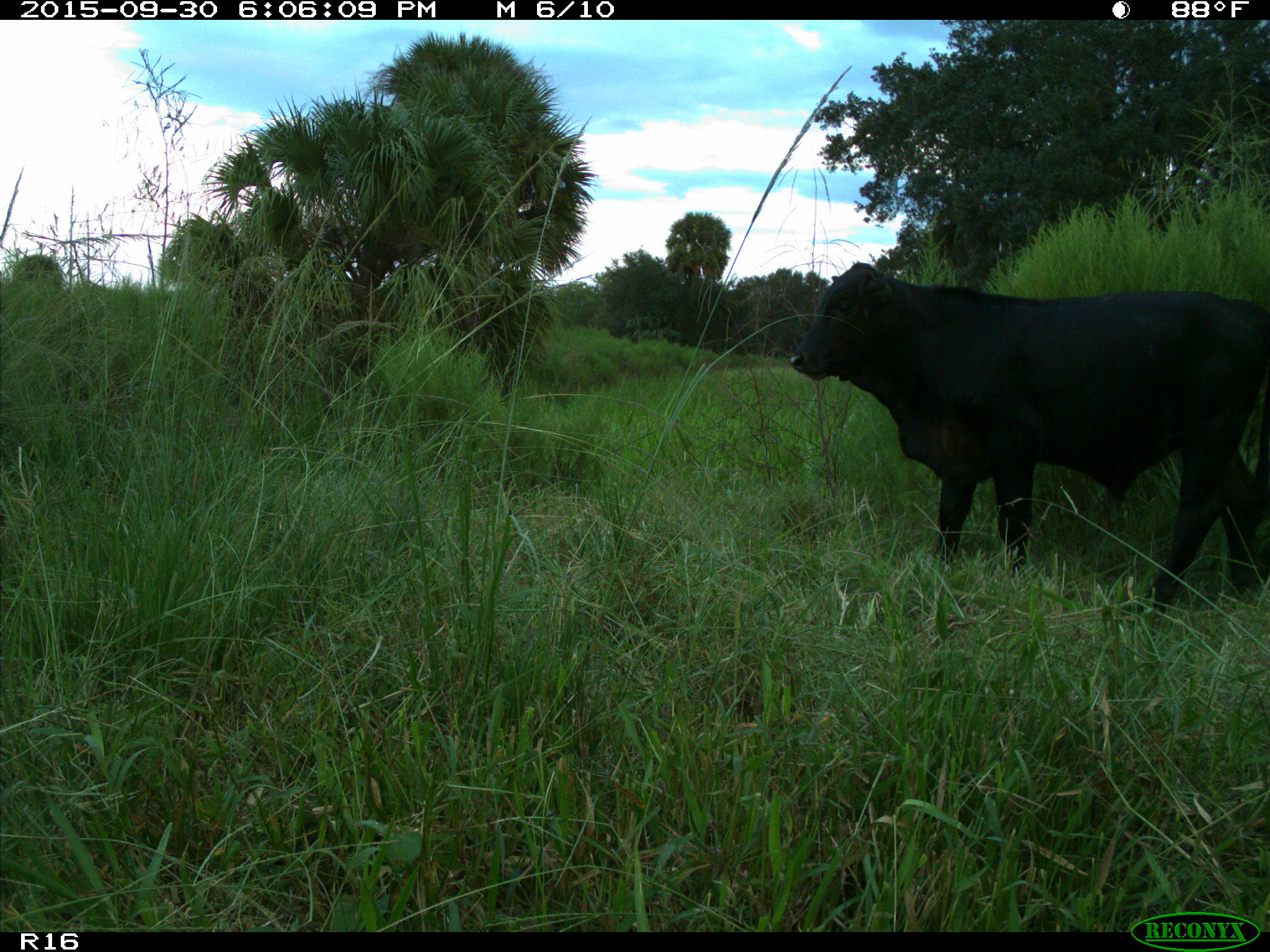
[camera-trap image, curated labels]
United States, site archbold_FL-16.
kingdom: Animalia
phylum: Chordata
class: Mammalia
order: Artiodactyla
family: Bovidae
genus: Bos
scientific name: Bos taurus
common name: domestic cow